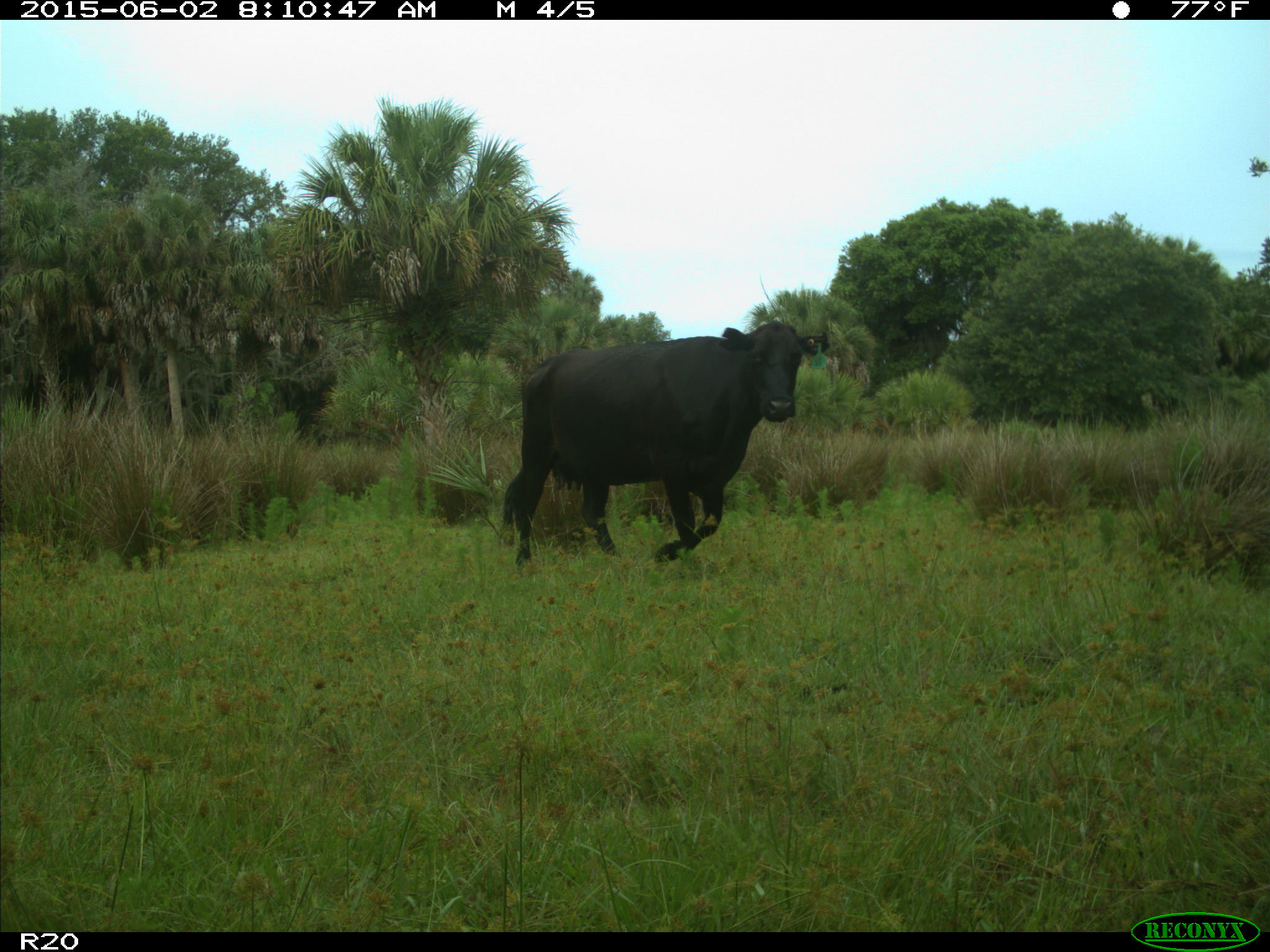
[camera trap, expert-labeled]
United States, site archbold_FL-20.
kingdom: Animalia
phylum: Chordata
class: Mammalia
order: Artiodactyla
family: Bovidae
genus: Bos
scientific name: Bos taurus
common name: domestic cow